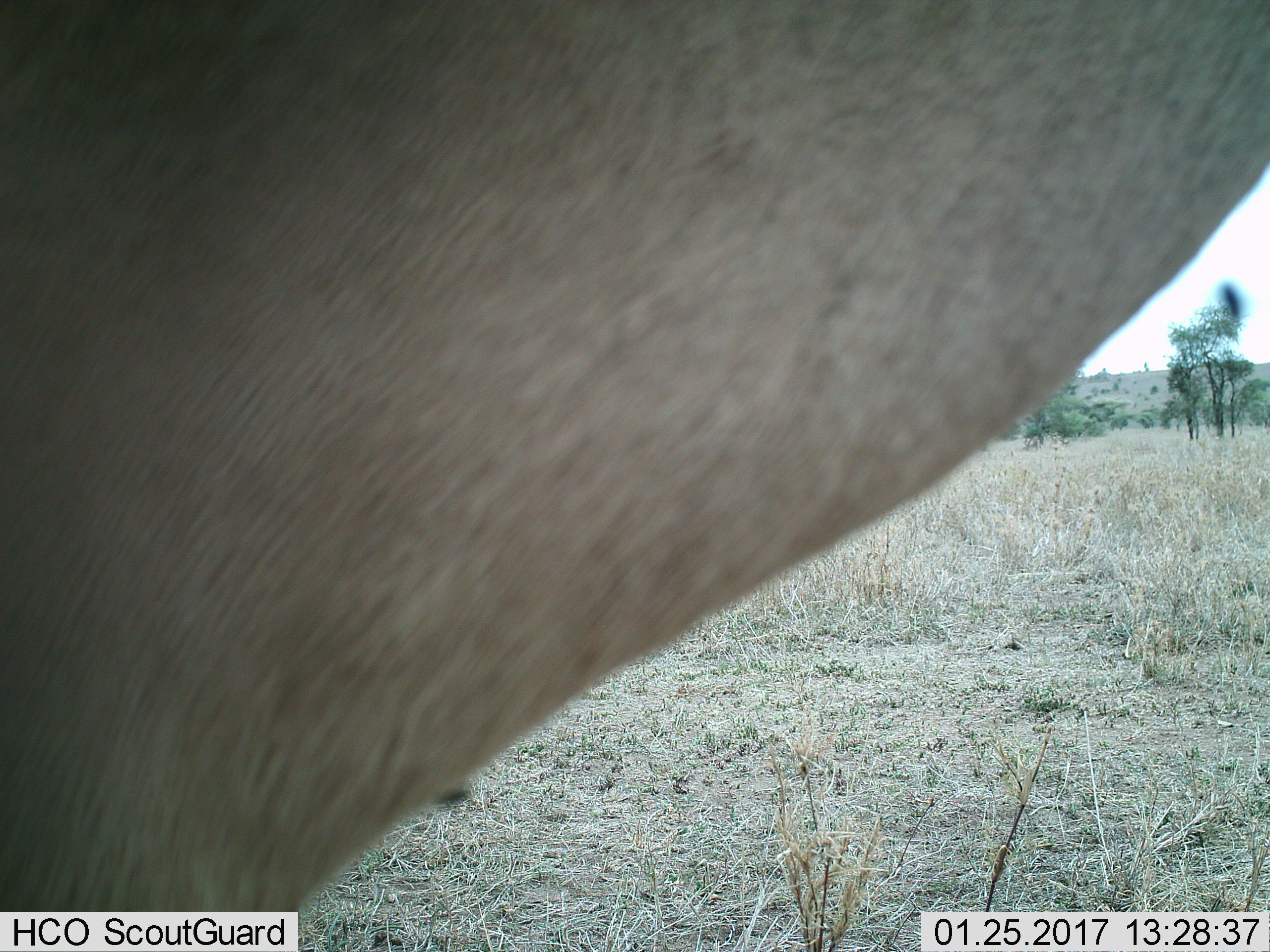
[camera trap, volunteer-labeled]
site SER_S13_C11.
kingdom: Animalia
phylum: Chordata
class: Mammalia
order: Artiodactyla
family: Bovidae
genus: Alcelaphus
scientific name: Alcelaphus buselaphus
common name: hartebeest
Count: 1.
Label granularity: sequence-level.